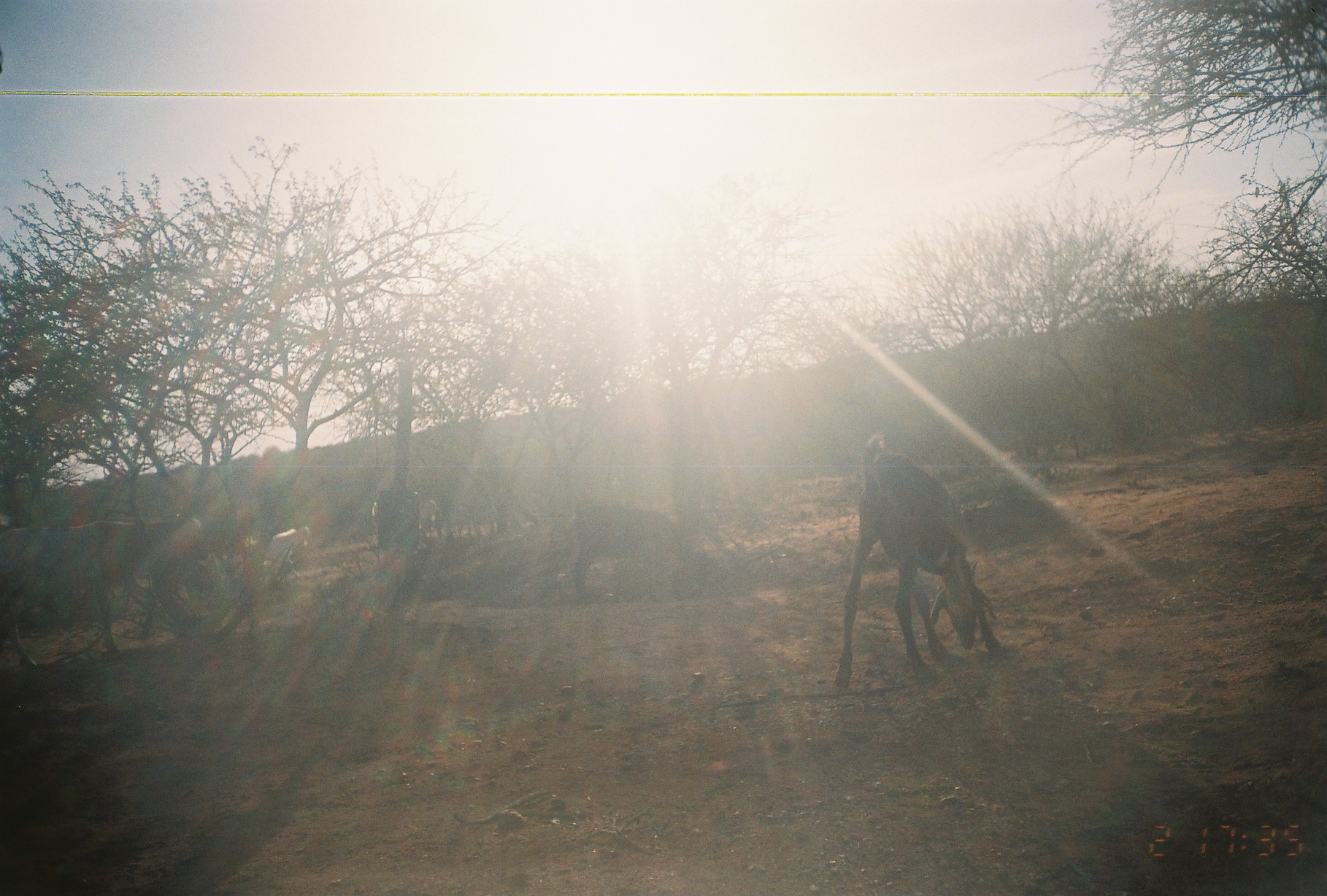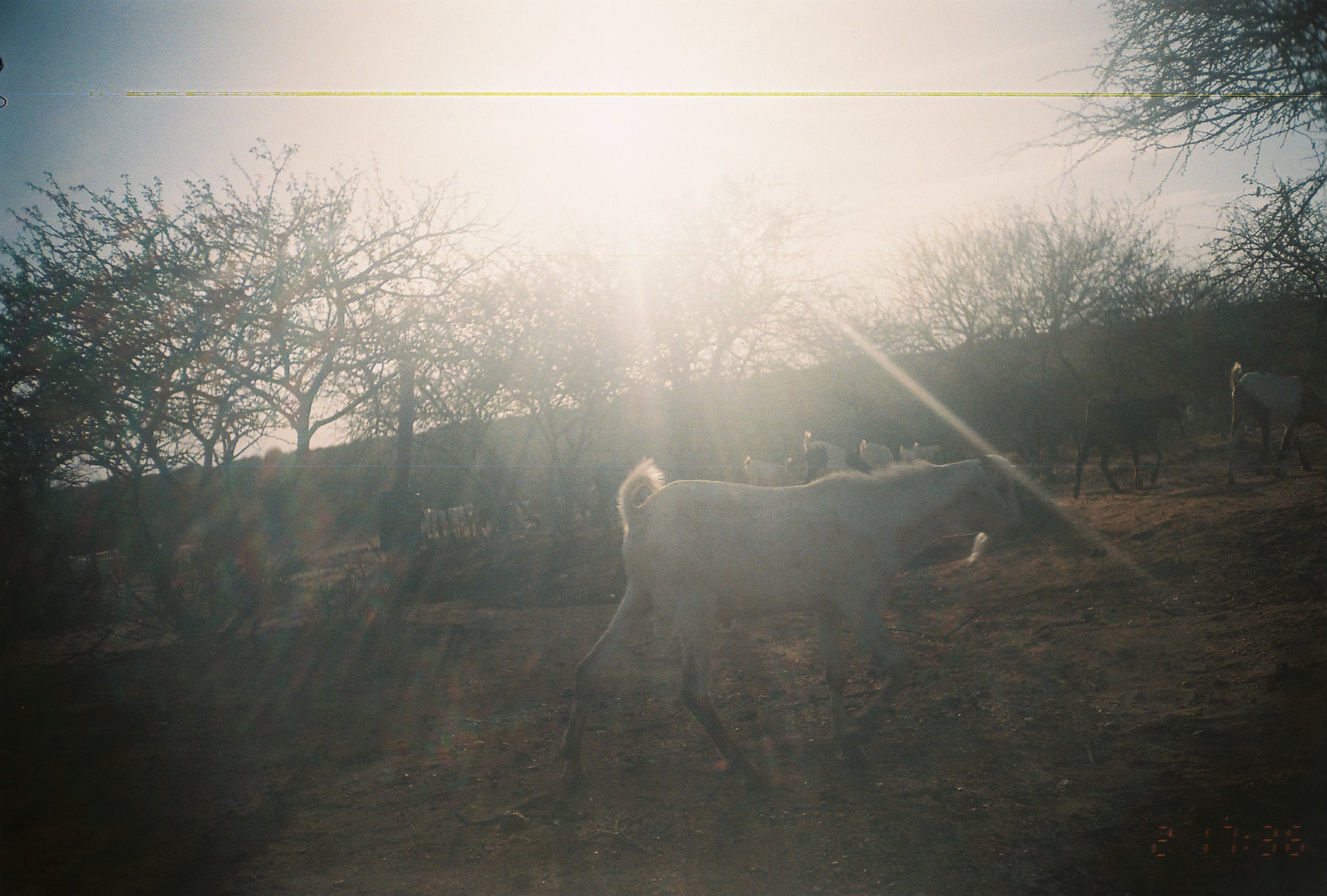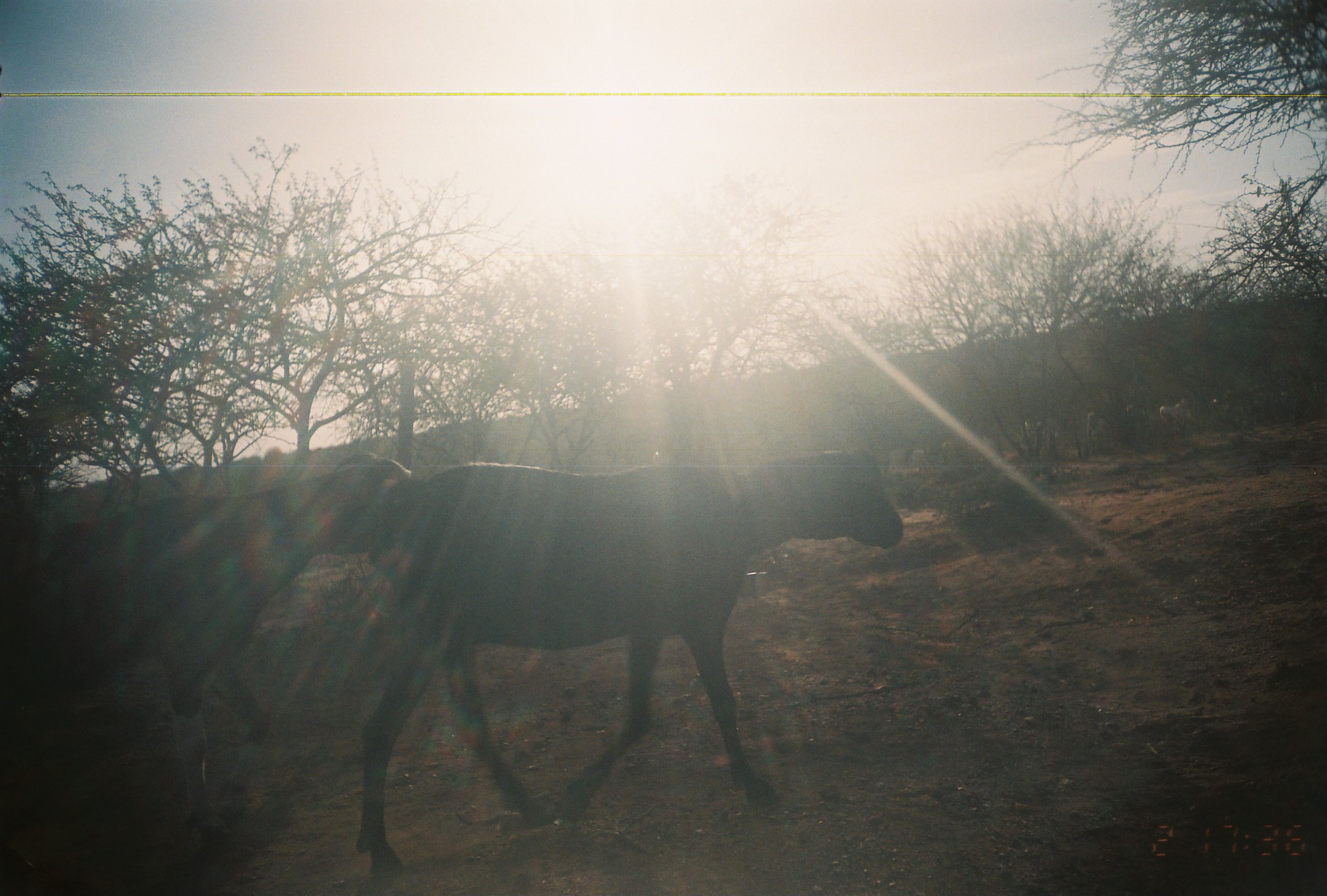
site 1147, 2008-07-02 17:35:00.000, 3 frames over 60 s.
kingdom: Animalia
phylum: Chordata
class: Mammalia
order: Artiodactyla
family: Bovidae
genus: Capra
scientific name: Capra aegagrus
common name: wild goat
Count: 6.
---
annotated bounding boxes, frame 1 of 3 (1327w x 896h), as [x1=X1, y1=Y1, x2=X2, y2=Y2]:
capra aegagrus: [x1=831, y1=431, x2=1003, y2=687]; [x1=1, y1=512, x2=214, y2=664]; [x1=567, y1=501, x2=713, y2=603]; [x1=242, y1=526, x2=313, y2=580]; [x1=369, y1=498, x2=441, y2=543]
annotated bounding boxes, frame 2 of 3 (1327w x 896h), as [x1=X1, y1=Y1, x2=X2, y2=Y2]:
capra aegagrus: [x1=551, y1=454, x2=1026, y2=790]; [x1=1072, y1=392, x2=1197, y2=500]; [x1=1225, y1=359, x2=1326, y2=485]; [x1=801, y1=429, x2=877, y2=484]; [x1=65, y1=547, x2=121, y2=593]; [x1=72, y1=554, x2=129, y2=593]; [x1=151, y1=540, x2=206, y2=576]; [x1=421, y1=502, x2=475, y2=537]; [x1=737, y1=454, x2=796, y2=485]; [x1=858, y1=438, x2=894, y2=471]; [x1=894, y1=440, x2=940, y2=461]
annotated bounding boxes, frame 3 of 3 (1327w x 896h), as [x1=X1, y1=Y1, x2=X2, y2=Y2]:
capra aegagrus: [x1=351, y1=447, x2=905, y2=880]; [x1=1, y1=447, x2=414, y2=844]; [x1=938, y1=433, x2=1003, y2=467]; [x1=1017, y1=416, x2=1061, y2=445]; [x1=886, y1=447, x2=923, y2=478]; [x1=1159, y1=397, x2=1192, y2=430]; [x1=1087, y1=410, x2=1117, y2=437]